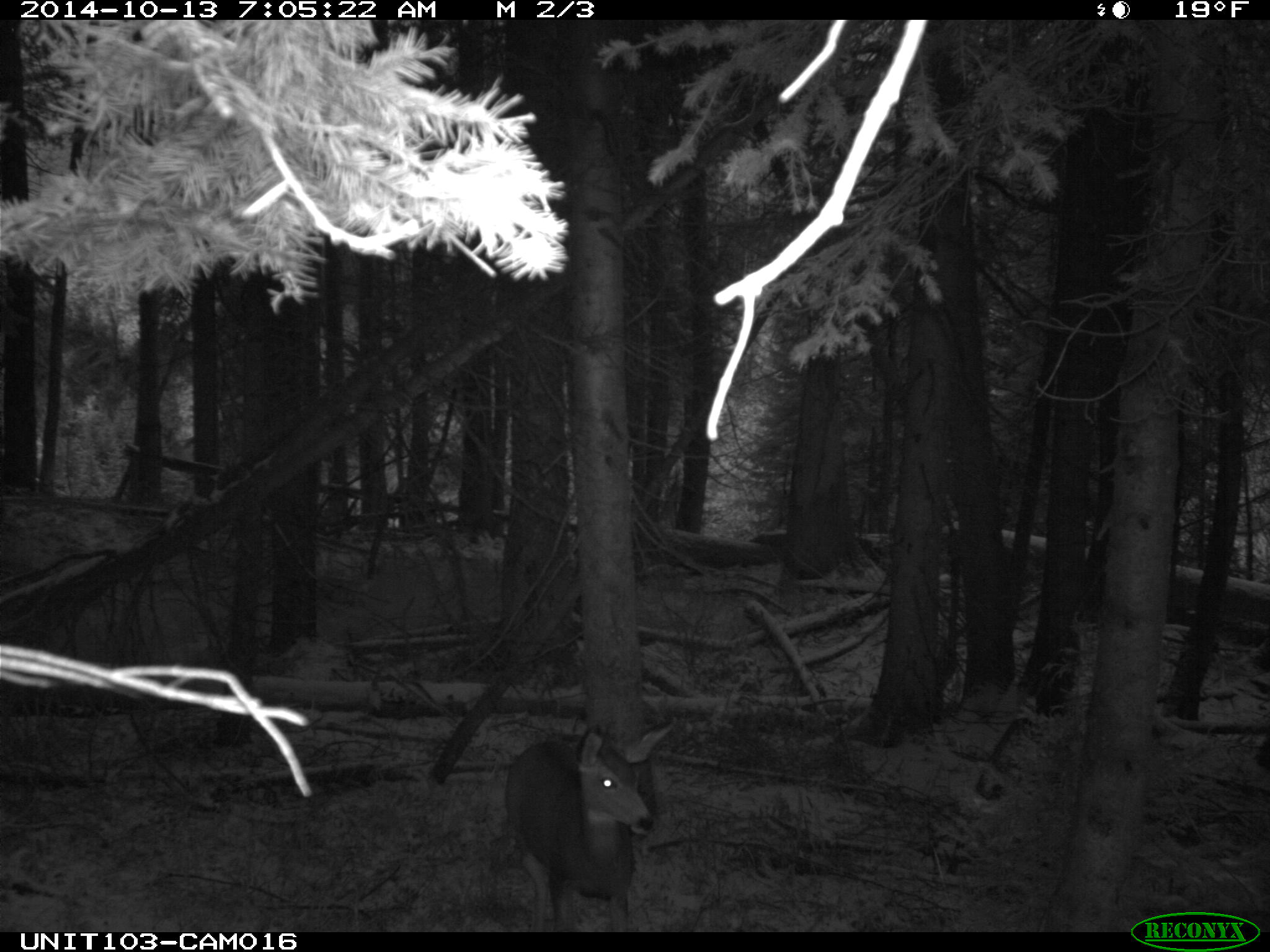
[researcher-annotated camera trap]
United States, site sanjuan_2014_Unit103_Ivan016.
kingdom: Animalia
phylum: Chordata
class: Mammalia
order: Artiodactyla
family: Cervidae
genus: Odocoileus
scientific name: Odocoileus hemionus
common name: mule deer